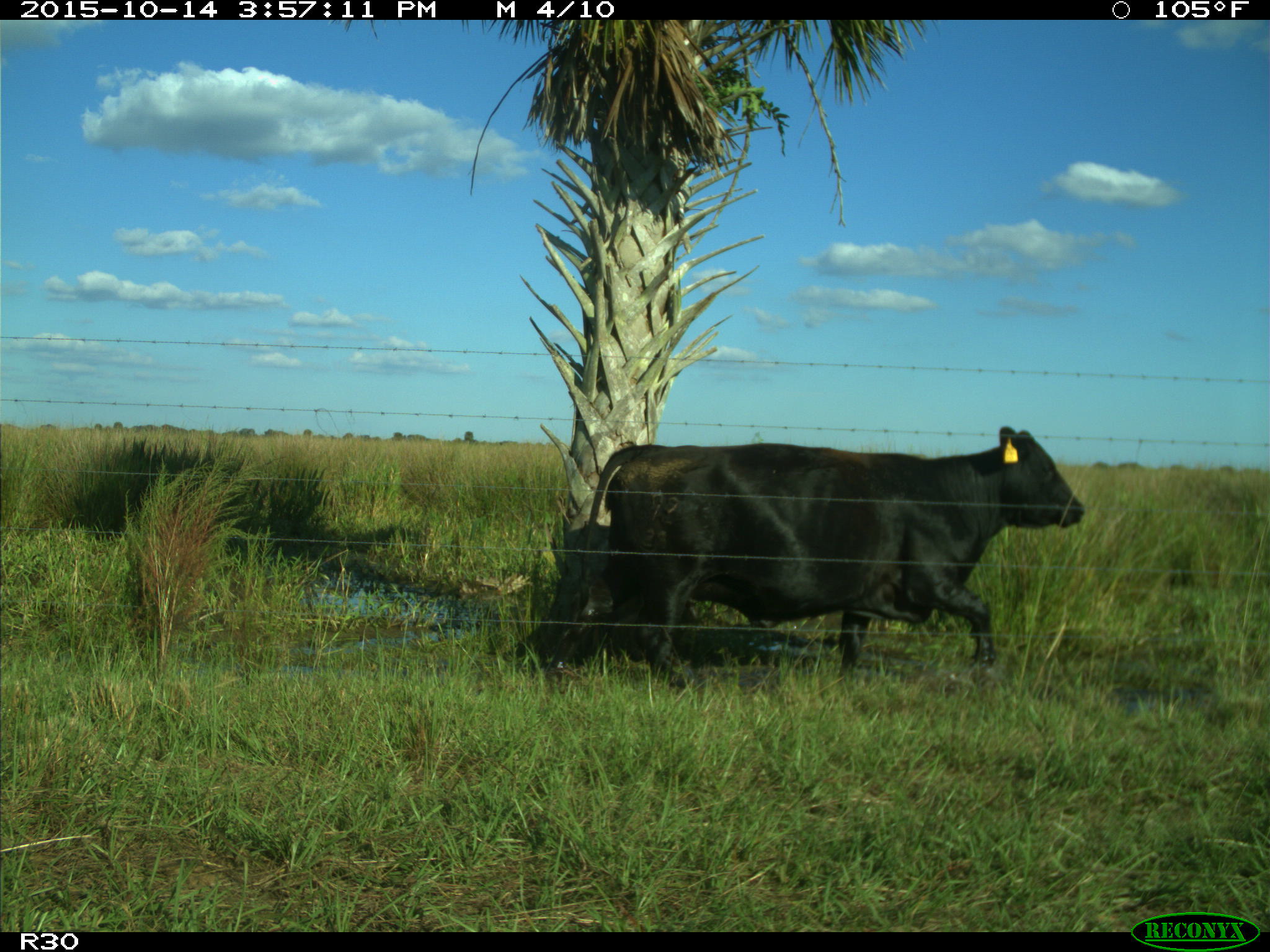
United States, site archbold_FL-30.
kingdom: Animalia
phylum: Chordata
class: Mammalia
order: Artiodactyla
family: Bovidae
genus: Bos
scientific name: Bos taurus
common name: domestic cow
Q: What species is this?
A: Bos taurus (domestic cow).